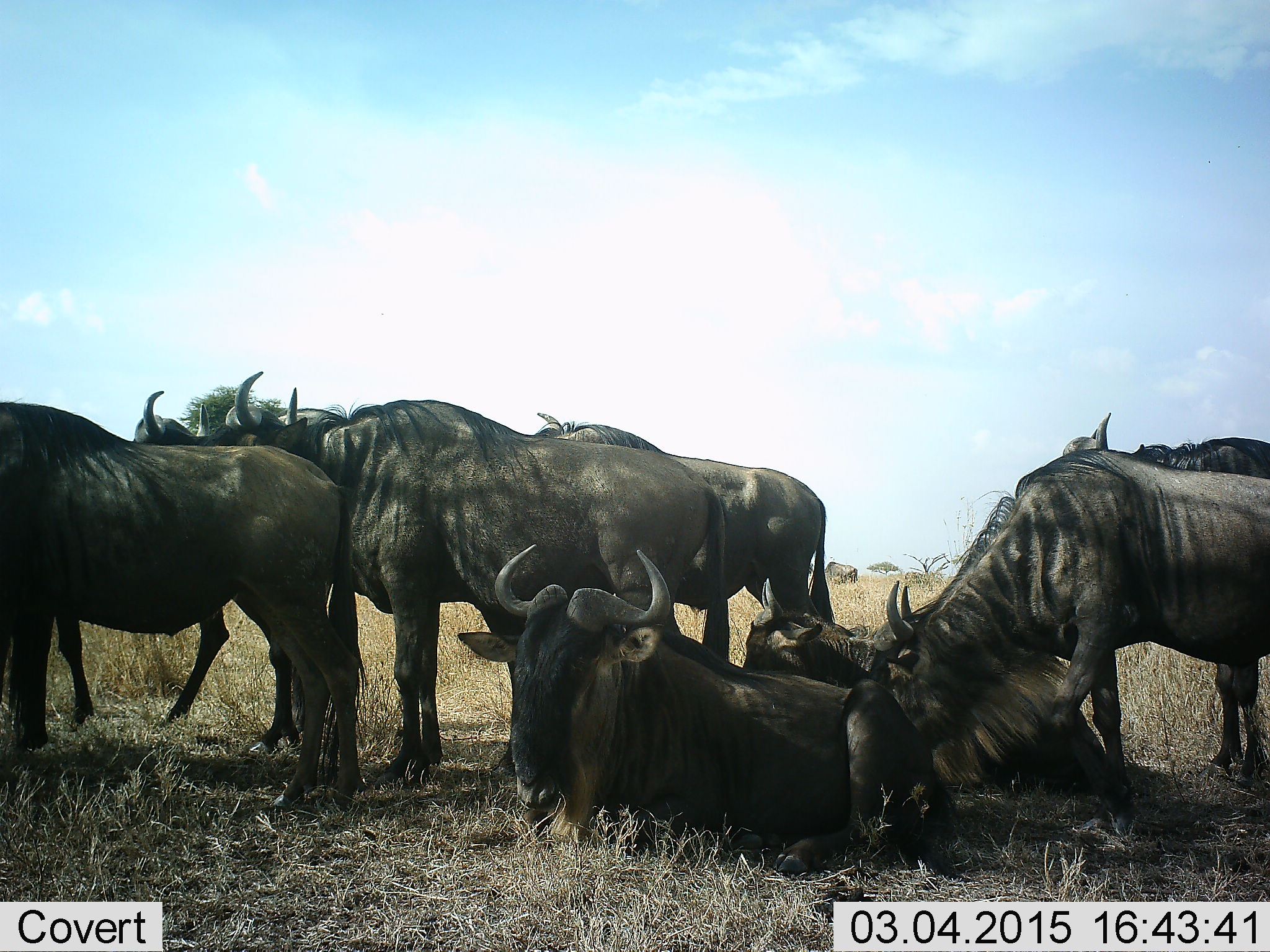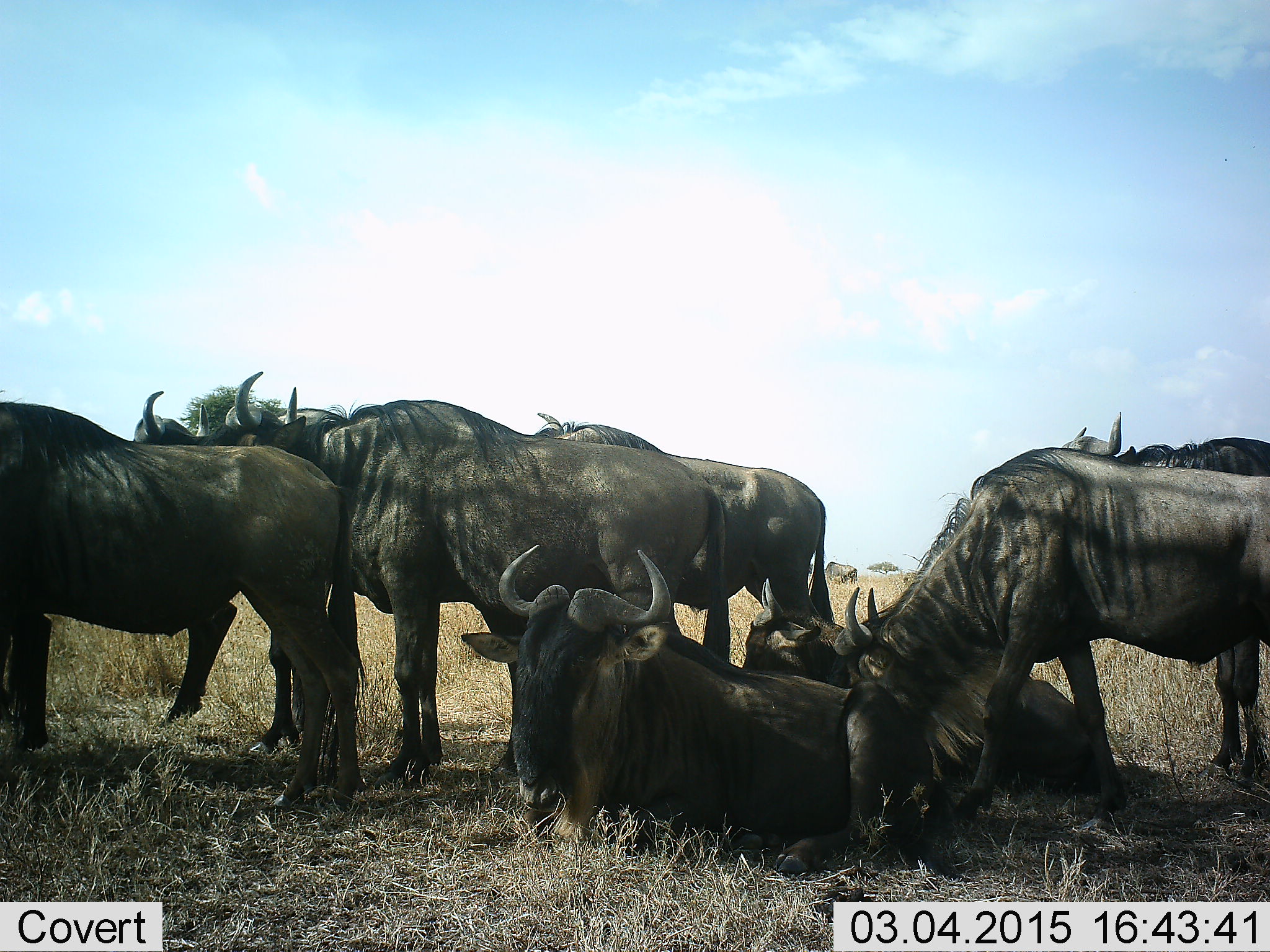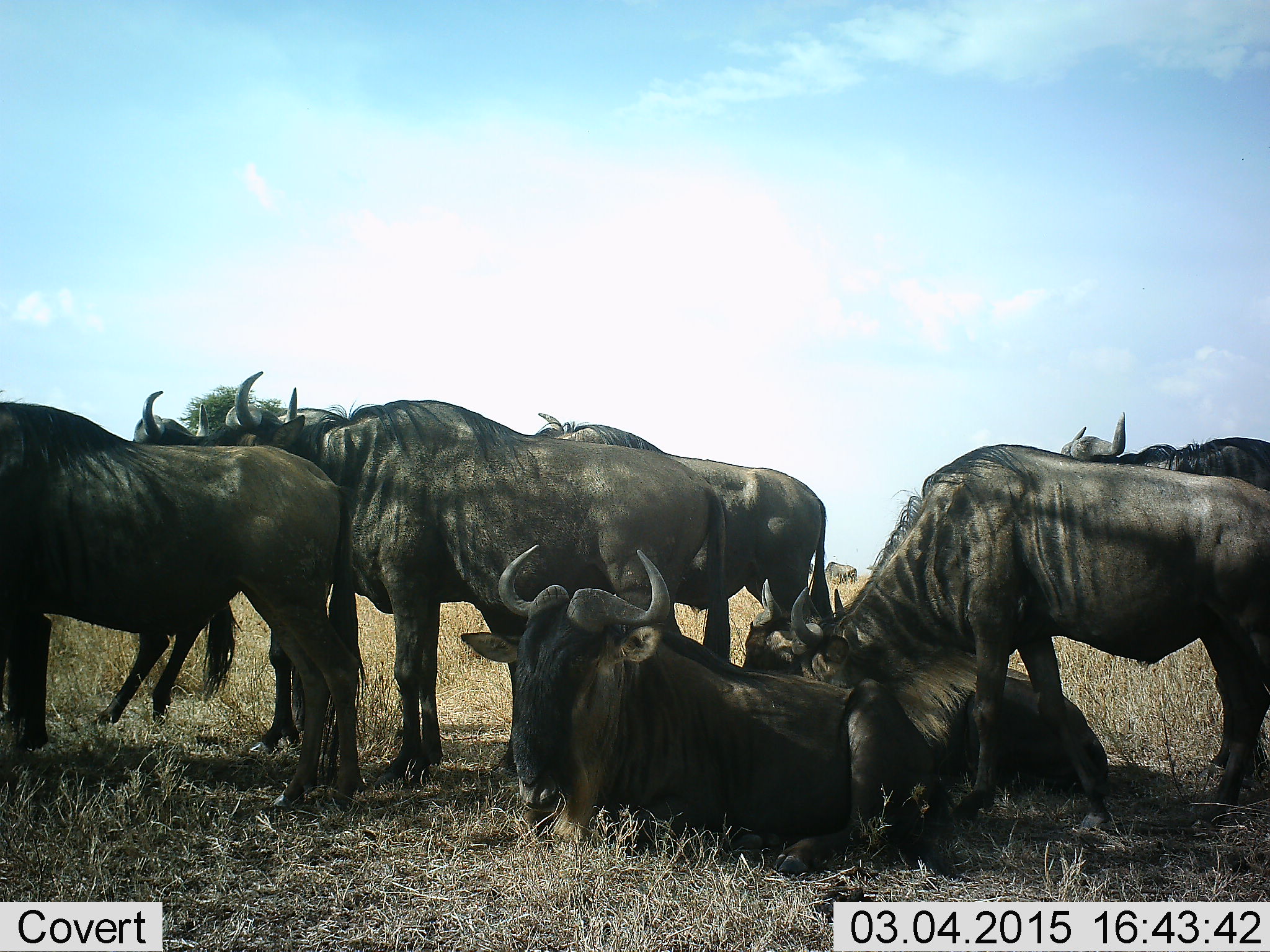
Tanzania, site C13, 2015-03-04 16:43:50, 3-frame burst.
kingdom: Animalia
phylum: Chordata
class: Mammalia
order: Artiodactyla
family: Bovidae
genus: Connochaetes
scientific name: Connochaetes taurinus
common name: blue wildebeest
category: wildebeest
Wildebeest (blue wildebeest) (Connochaetes taurinus), count 8. Behavior (volunteer vote fractions): standing 90%, resting 100%, moving 10%, interacting 30%. Young present (vote fraction): 0%. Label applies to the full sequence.